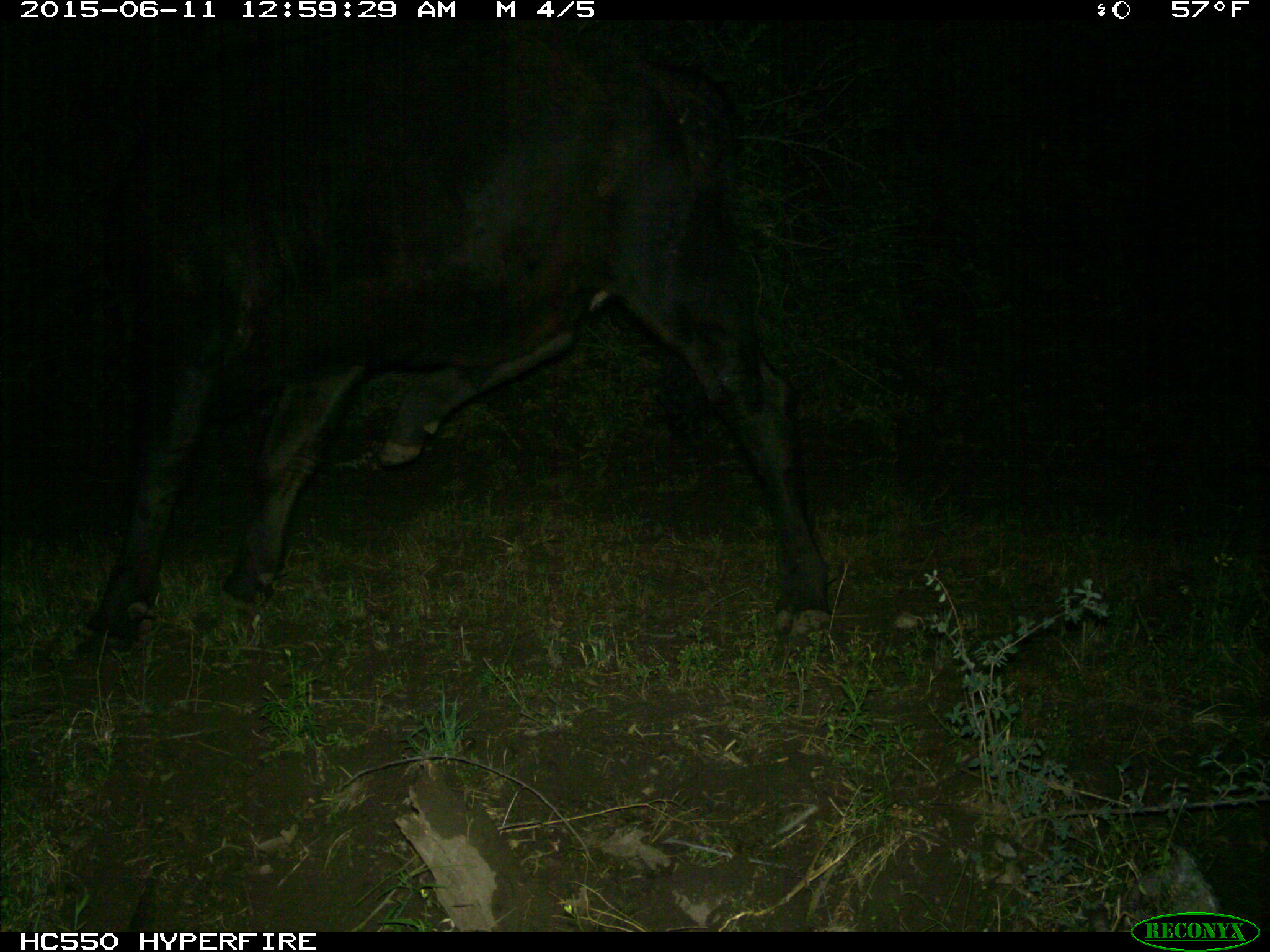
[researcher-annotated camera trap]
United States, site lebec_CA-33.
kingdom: Animalia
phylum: Chordata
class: Mammalia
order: Artiodactyla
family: Bovidae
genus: Bos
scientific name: Bos taurus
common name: domestic cow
Bos taurus (domestic cow).